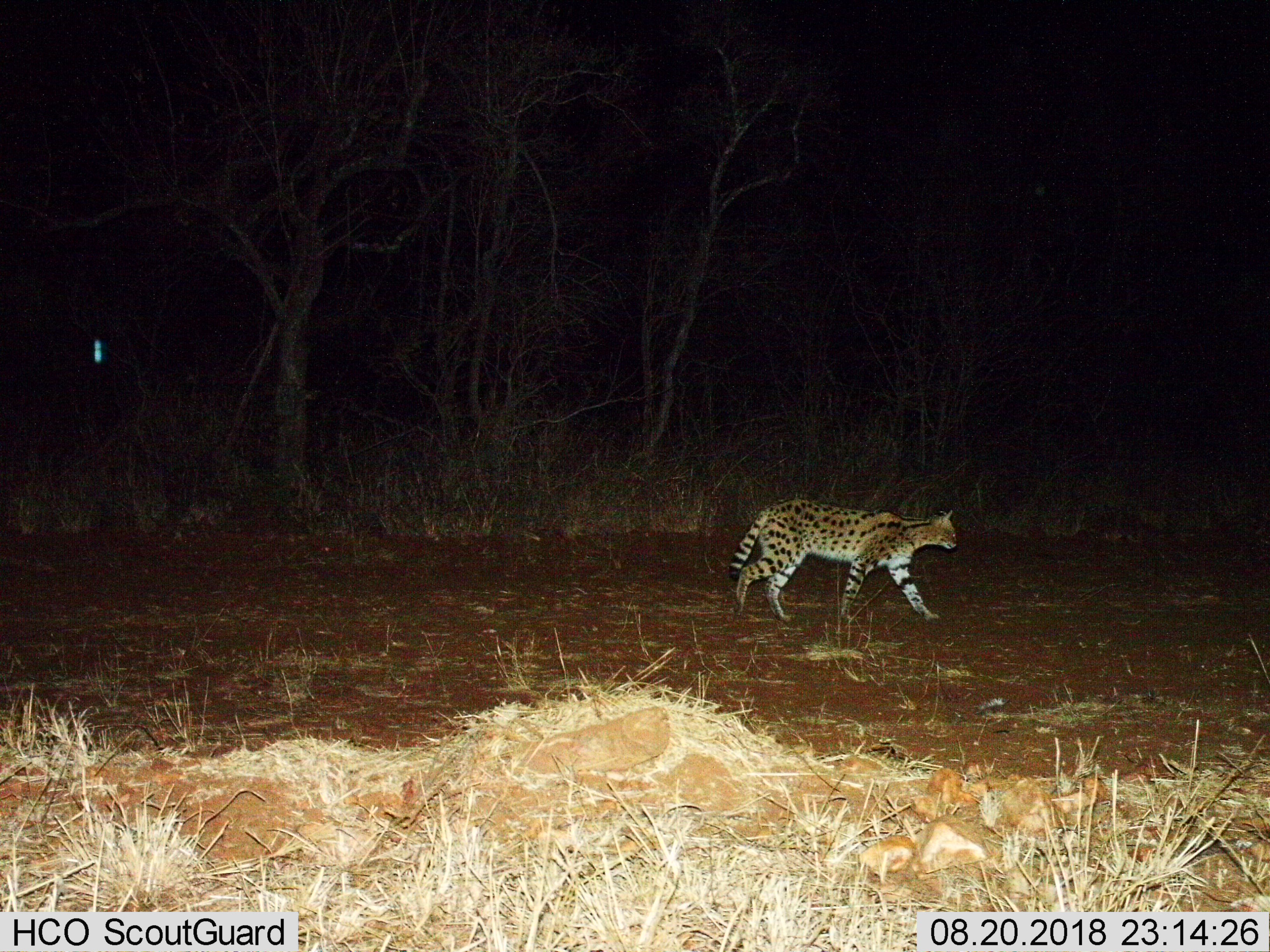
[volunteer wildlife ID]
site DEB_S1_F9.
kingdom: Animalia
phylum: Chordata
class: Mammalia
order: Carnivora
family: Felidae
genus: Leptailurus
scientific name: Leptailurus serval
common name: serval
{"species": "serval (Leptailurus serval)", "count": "1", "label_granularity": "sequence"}